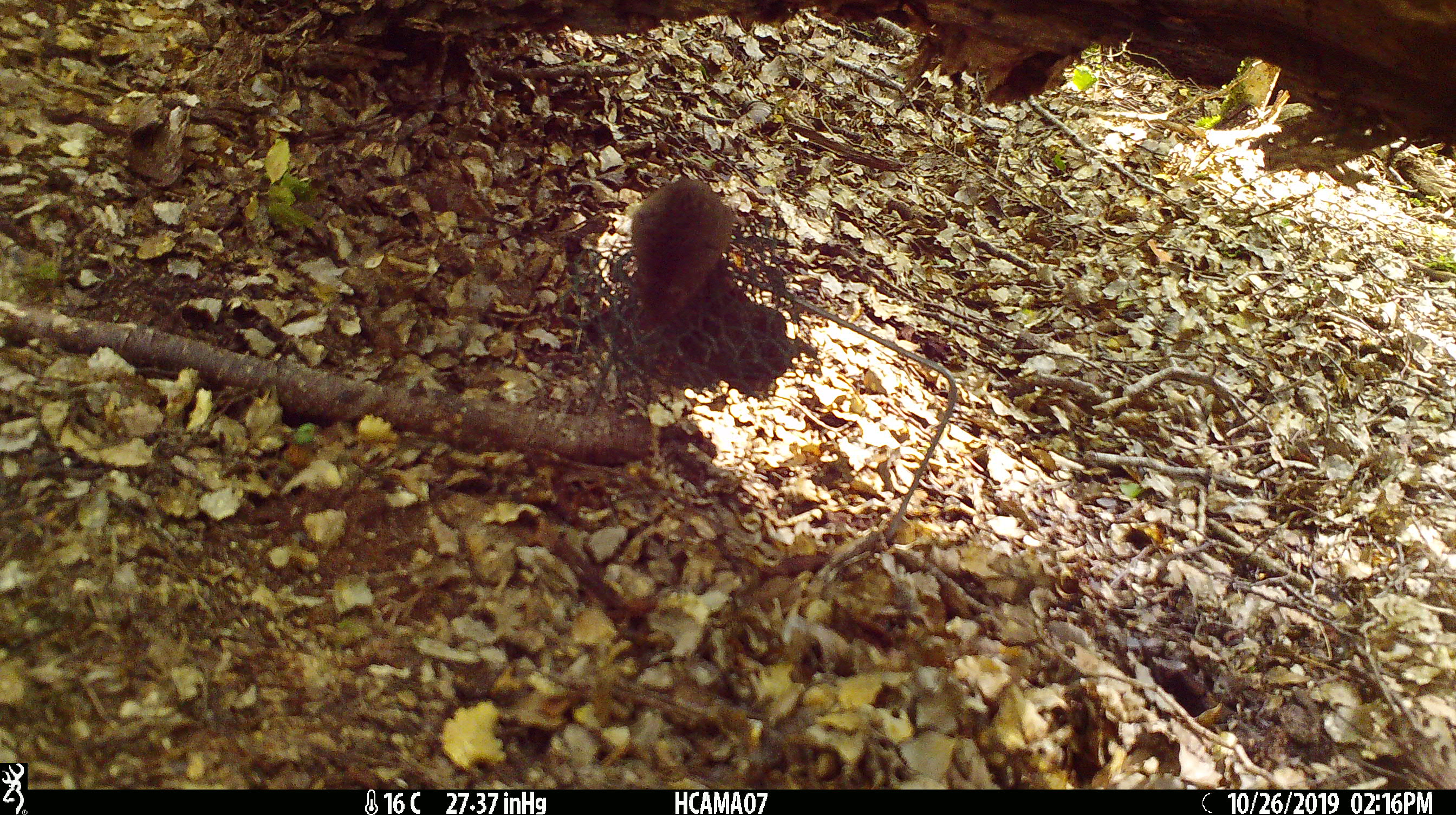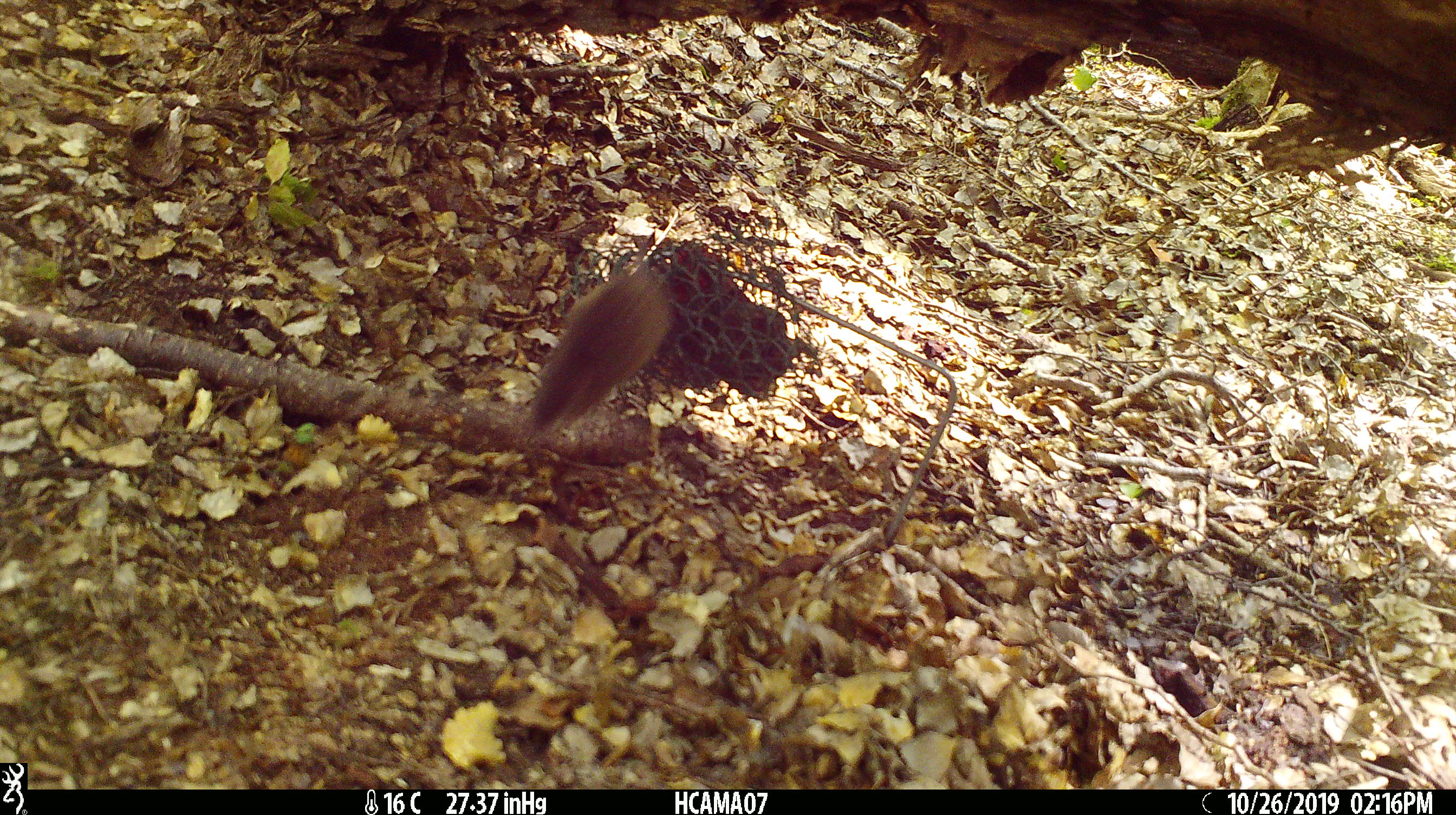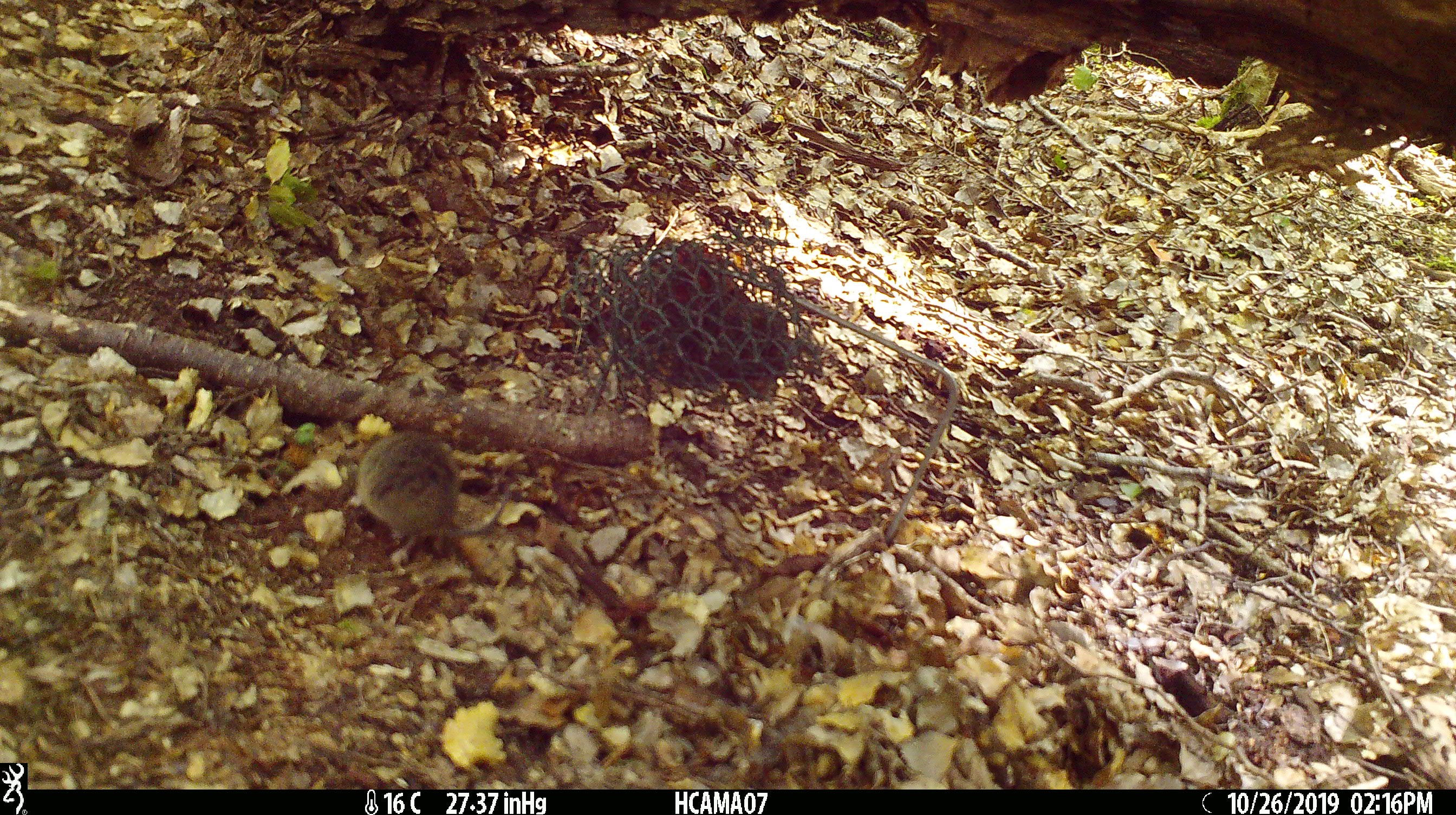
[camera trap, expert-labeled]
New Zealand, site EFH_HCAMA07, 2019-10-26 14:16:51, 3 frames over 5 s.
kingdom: Animalia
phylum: Chordata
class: Mammalia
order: Rodentia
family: Muridae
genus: Mus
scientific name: Mus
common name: mouse